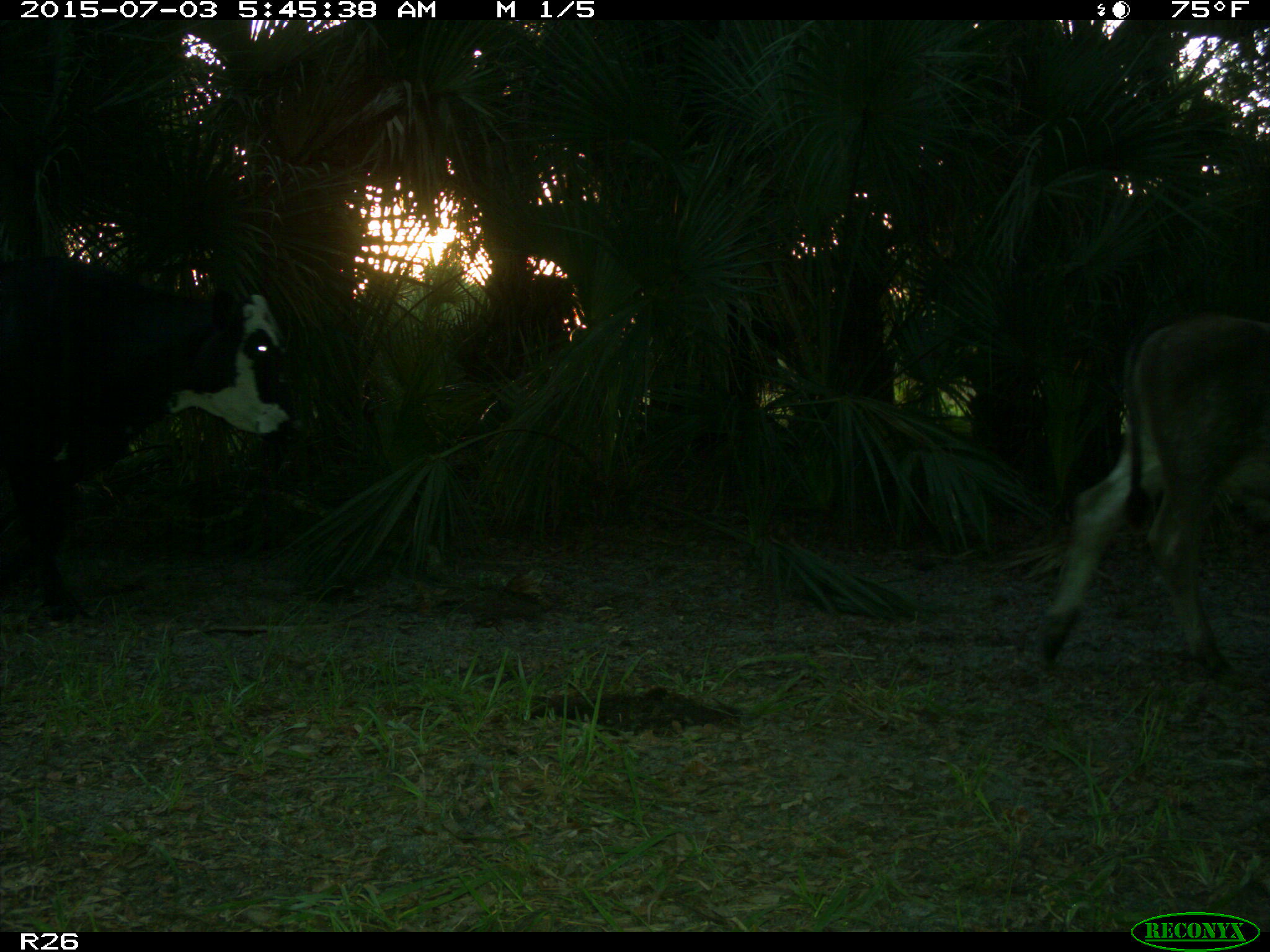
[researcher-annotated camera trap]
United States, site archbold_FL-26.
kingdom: Animalia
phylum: Chordata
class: Mammalia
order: Artiodactyla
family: Bovidae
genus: Bos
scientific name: Bos taurus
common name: domestic cow